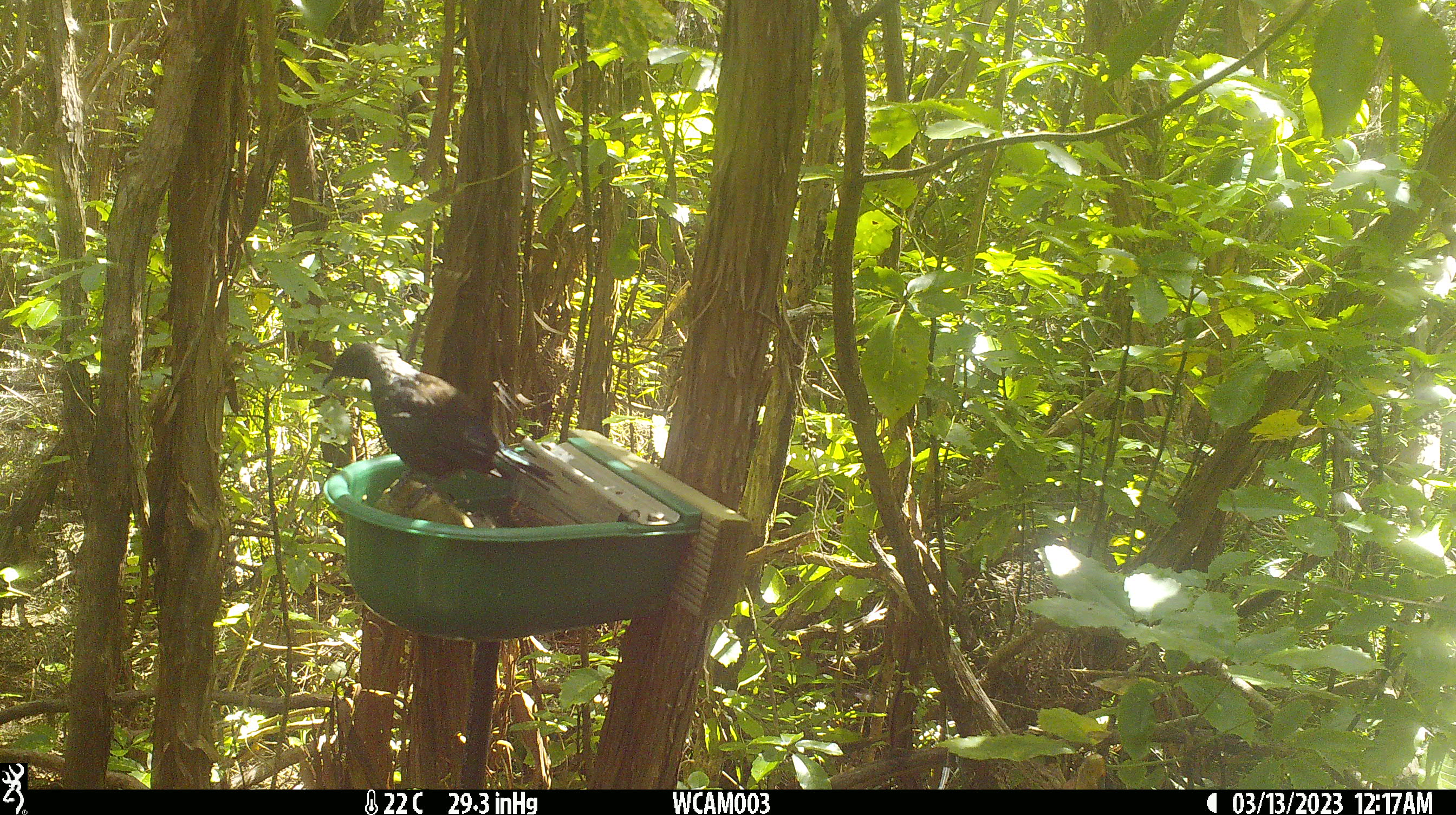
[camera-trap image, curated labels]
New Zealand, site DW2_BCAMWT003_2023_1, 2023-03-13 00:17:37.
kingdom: Animalia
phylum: Chordata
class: Aves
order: Passeriformes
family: Meliphagidae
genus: Prosthemadera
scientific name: Prosthemadera novaeseelandiae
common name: tui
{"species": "tui (Prosthemadera novaeseelandiae)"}